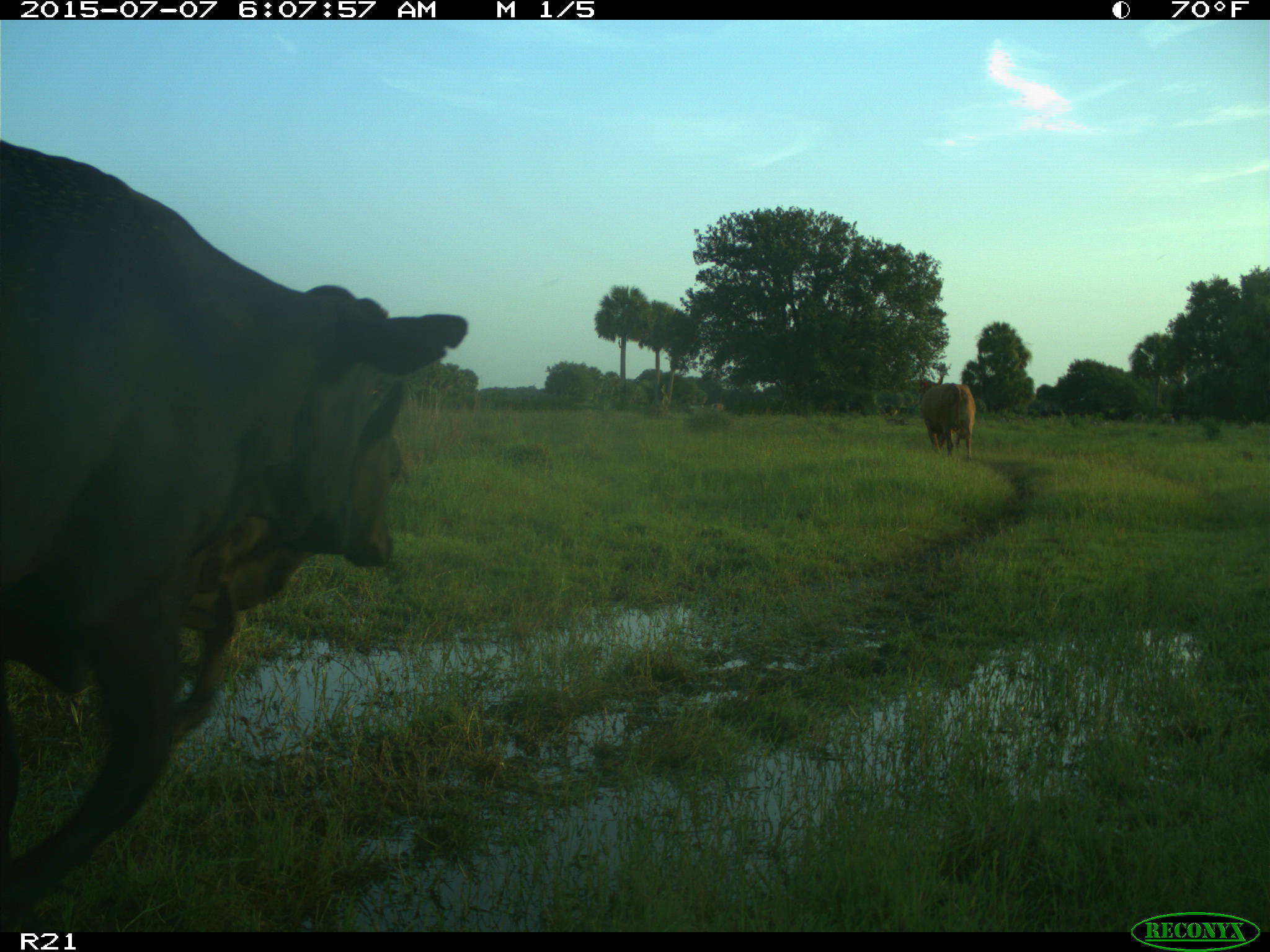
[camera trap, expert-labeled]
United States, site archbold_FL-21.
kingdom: Animalia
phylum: Chordata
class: Mammalia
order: Artiodactyla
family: Bovidae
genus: Bos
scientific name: Bos taurus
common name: domestic cow